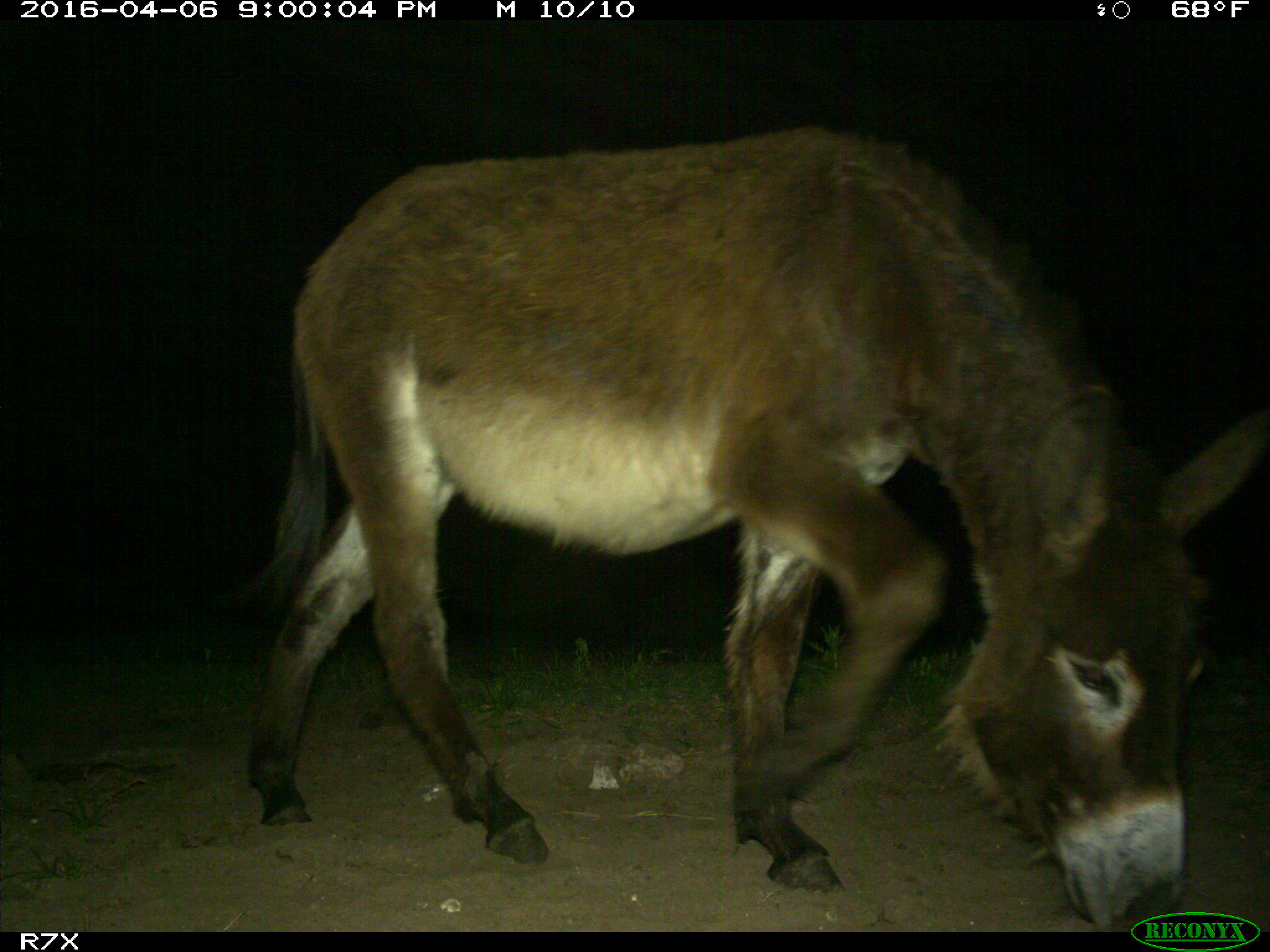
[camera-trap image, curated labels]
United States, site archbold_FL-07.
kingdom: Animalia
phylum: Chordata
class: Mammalia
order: Artiodactyla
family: Bovidae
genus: Bos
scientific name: Bos taurus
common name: domestic cow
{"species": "Bos taurus (domestic cow)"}